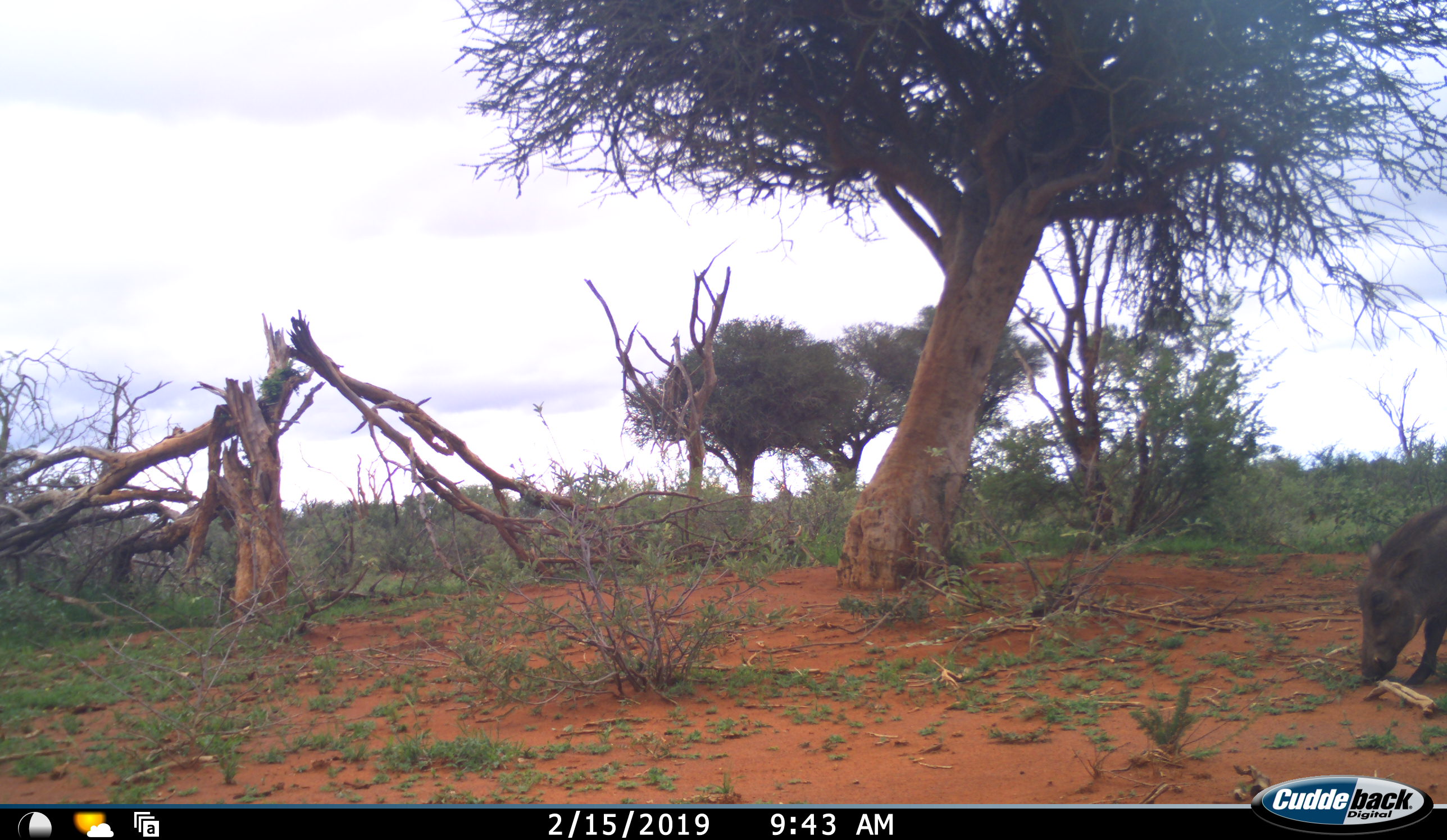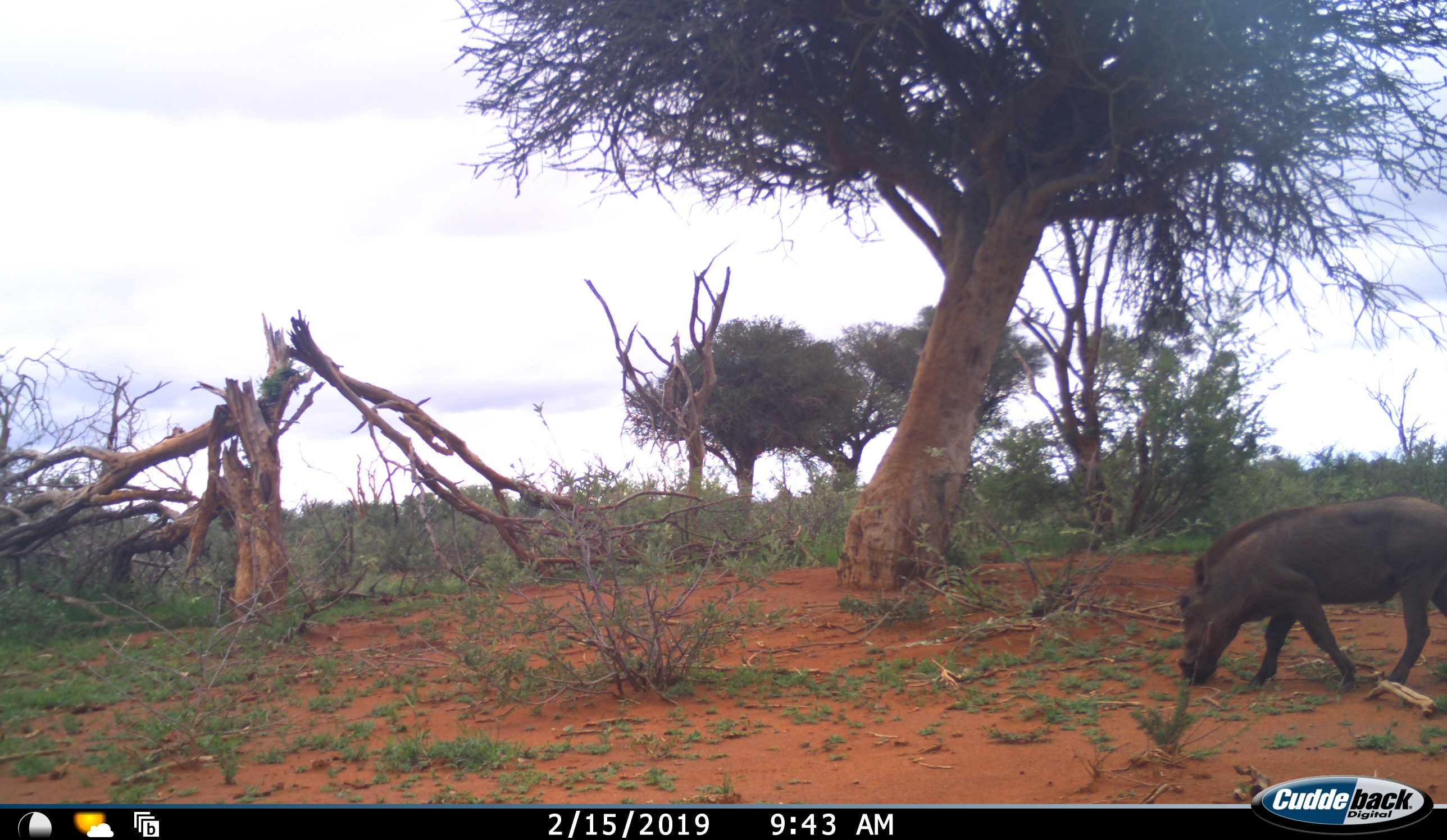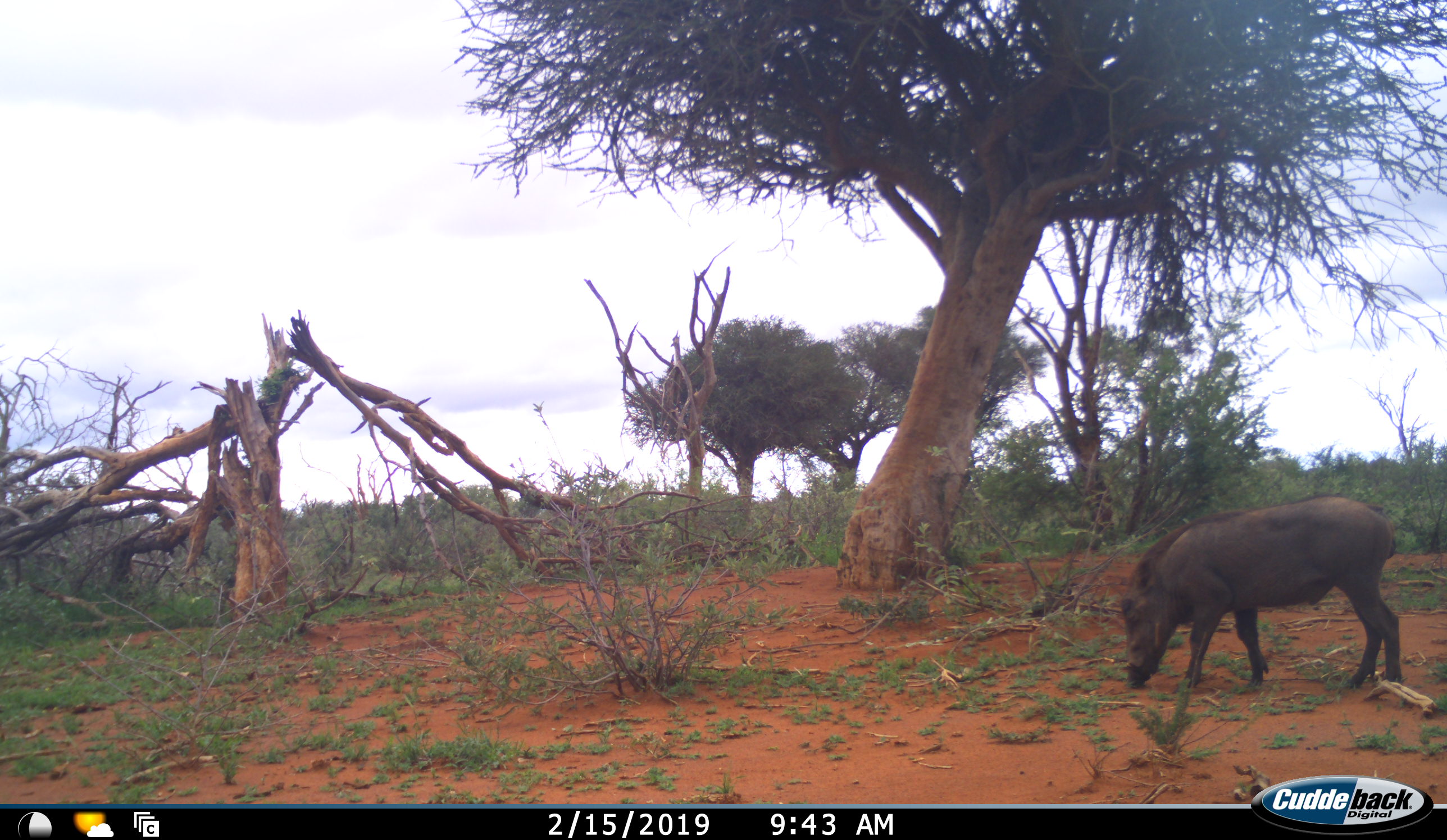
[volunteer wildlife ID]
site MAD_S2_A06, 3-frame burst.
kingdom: Animalia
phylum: Chordata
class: Mammalia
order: Artiodactyla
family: Suidae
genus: Phacochoerus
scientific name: Phacochoerus africanus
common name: warthog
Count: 1.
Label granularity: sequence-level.